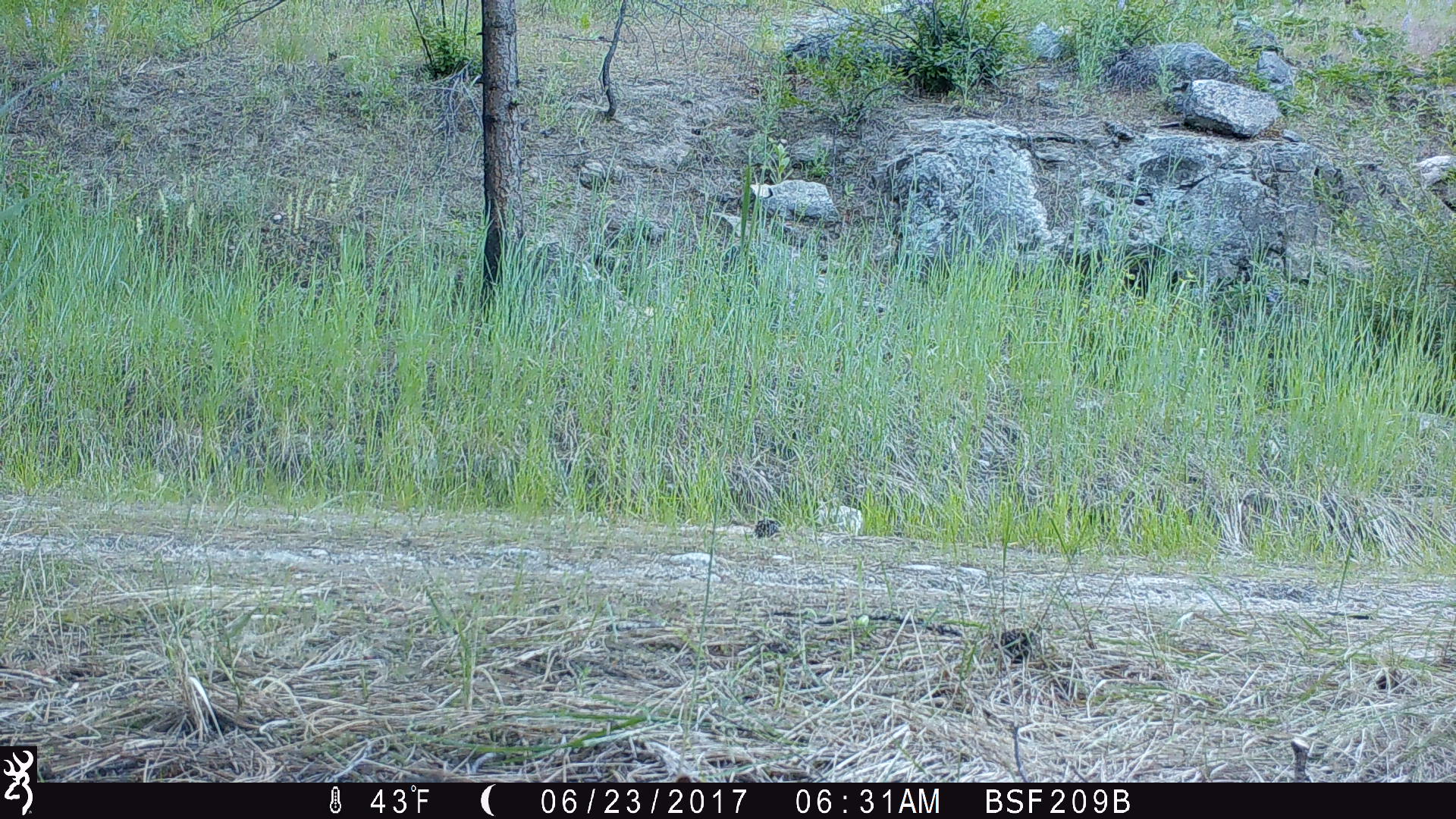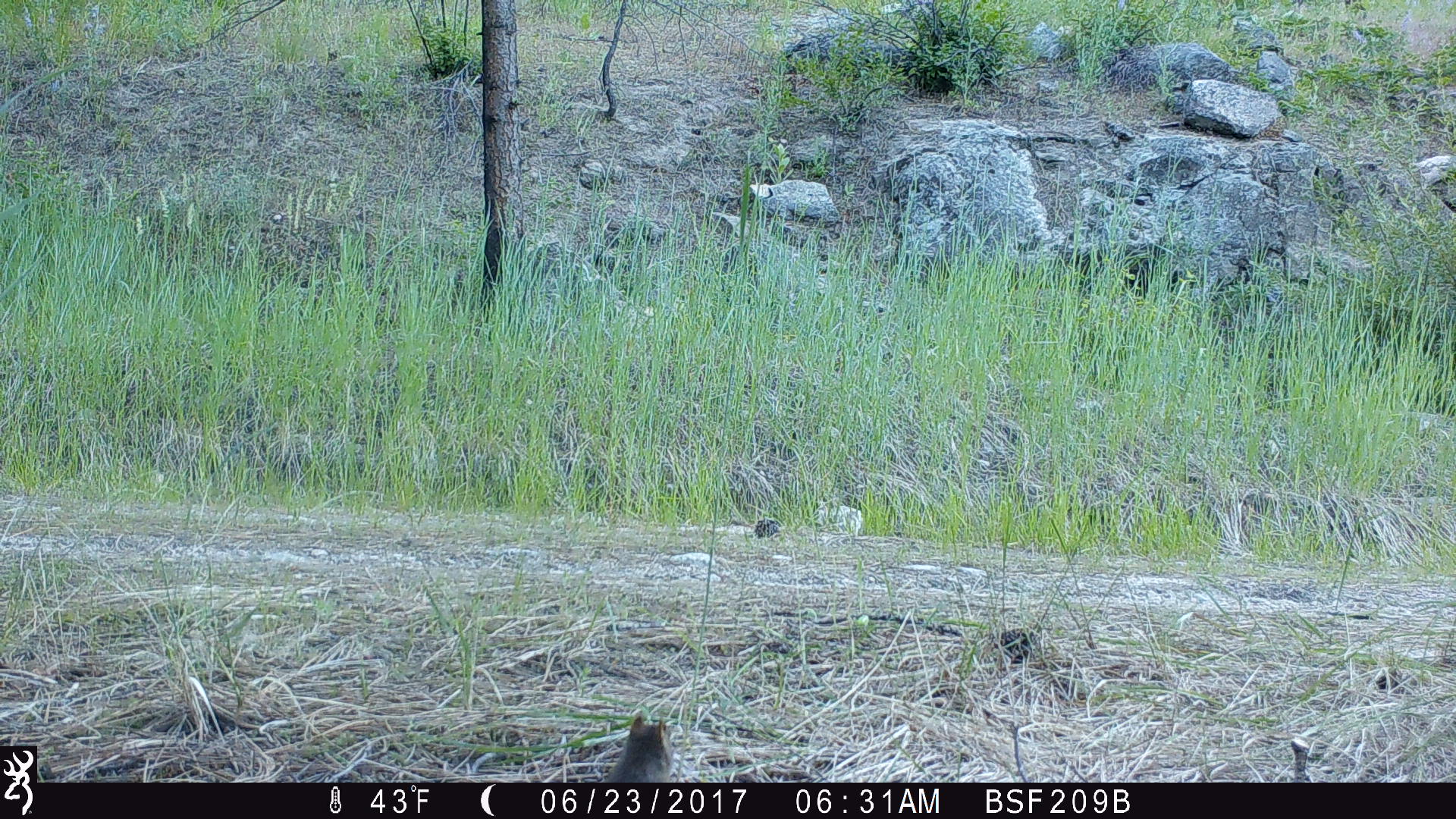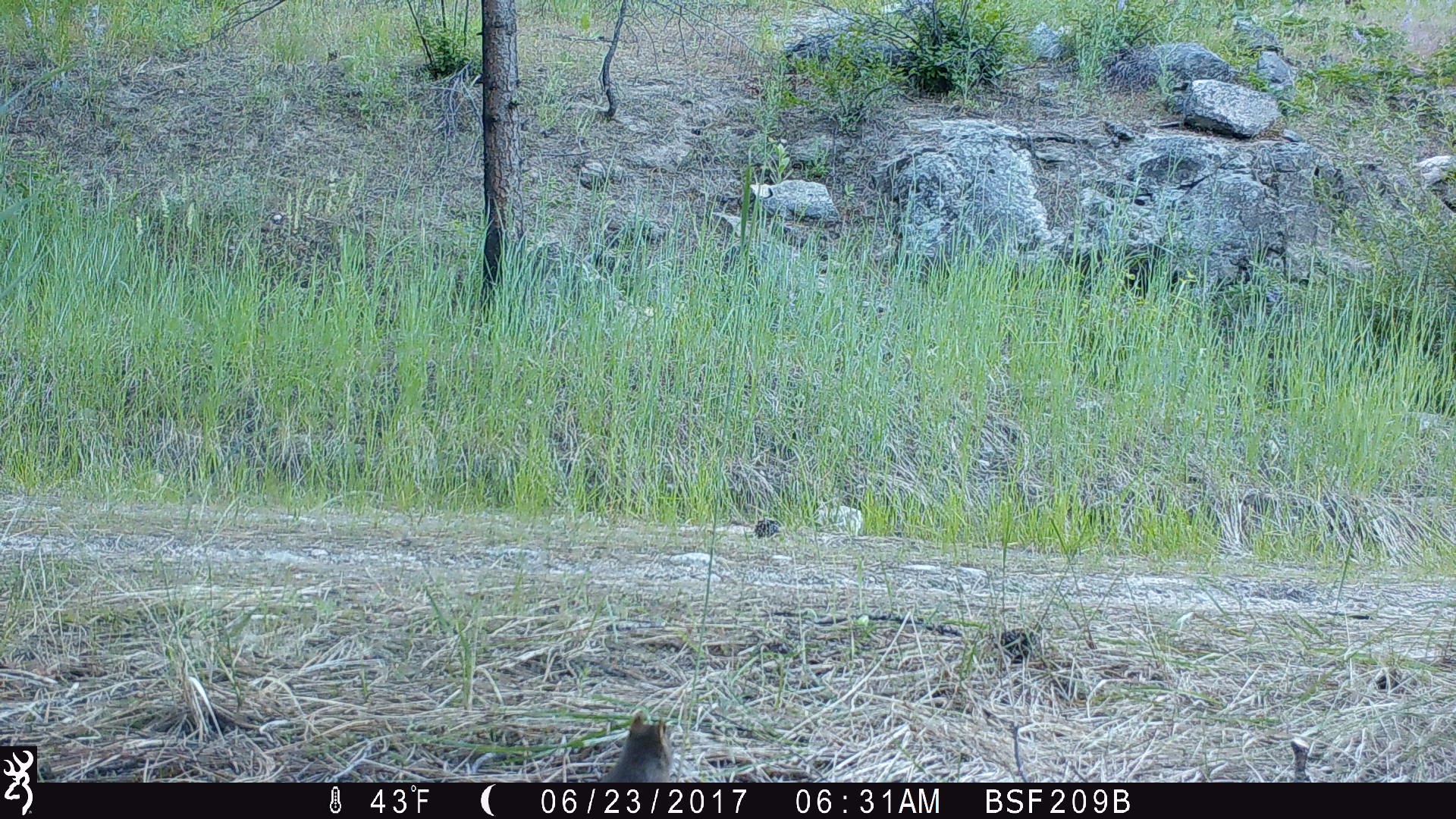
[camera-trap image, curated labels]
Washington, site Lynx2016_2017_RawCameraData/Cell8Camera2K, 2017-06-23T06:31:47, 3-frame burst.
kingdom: Animalia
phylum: Chordata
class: Mammalia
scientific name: Mammalia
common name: small mammal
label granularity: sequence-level